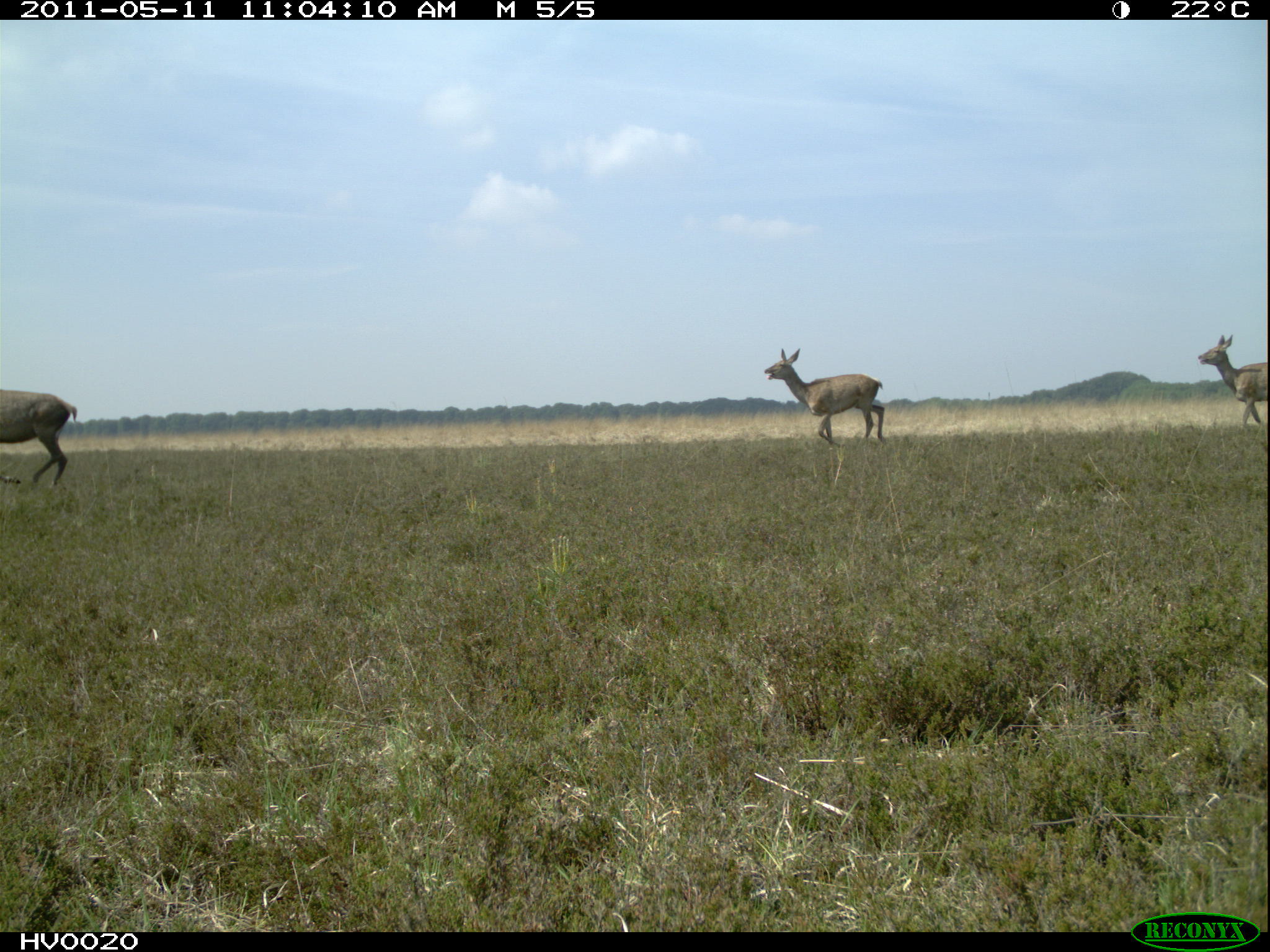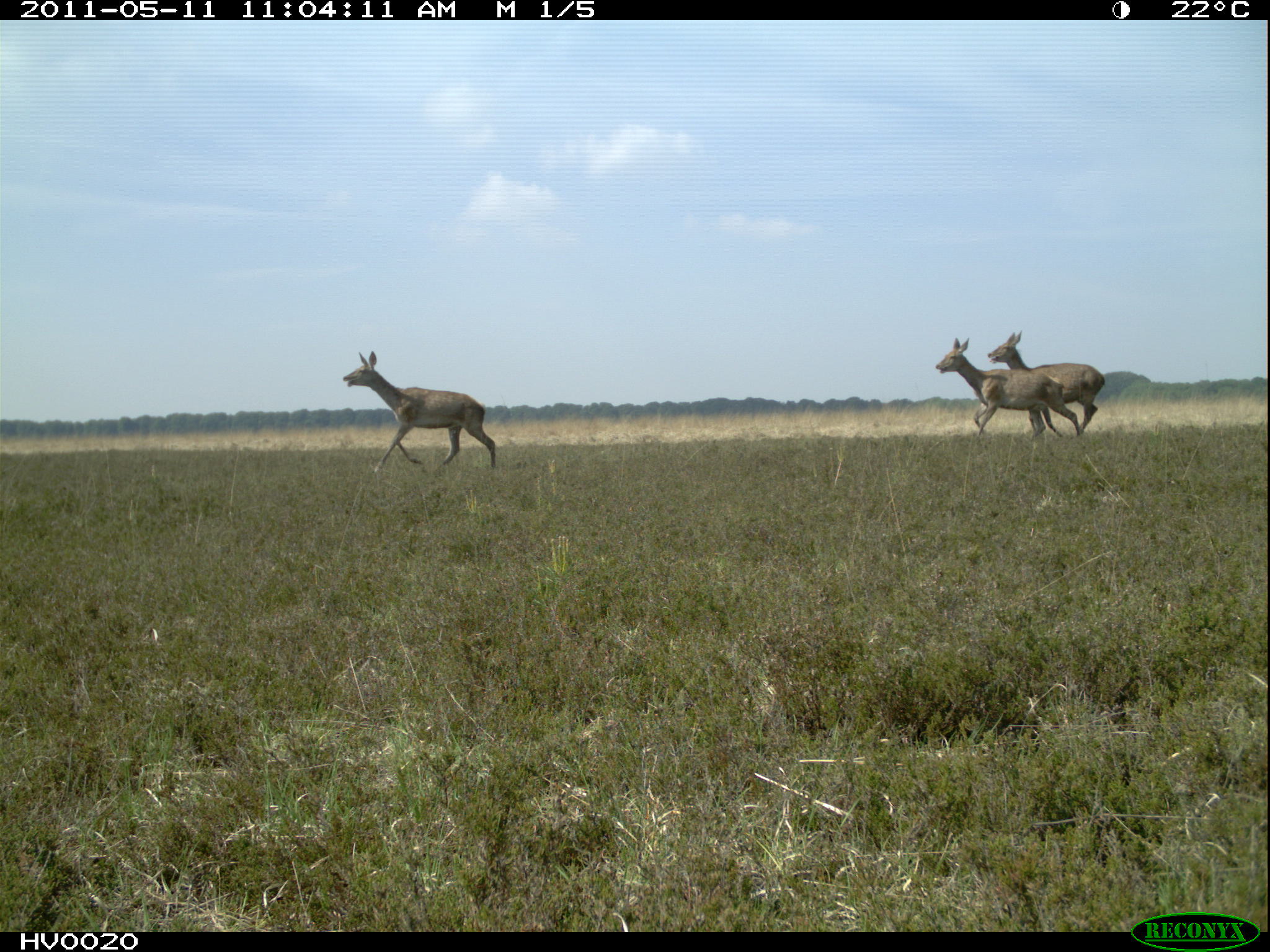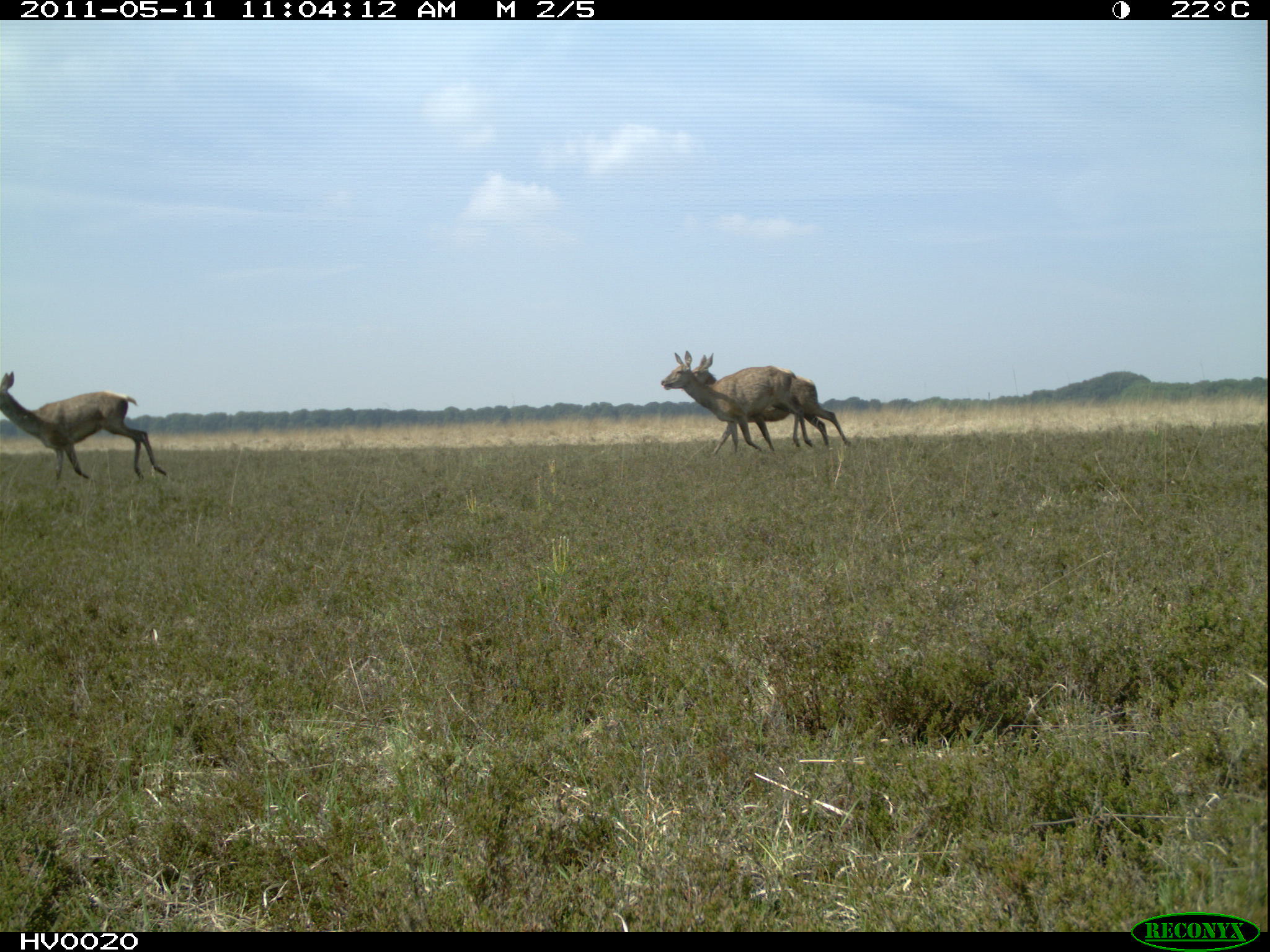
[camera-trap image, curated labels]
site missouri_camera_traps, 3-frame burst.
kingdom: Animalia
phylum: Chordata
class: Mammalia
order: Artiodactyla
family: Cervidae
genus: Cervus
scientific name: Cervus elaphus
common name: red deer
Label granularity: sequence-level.